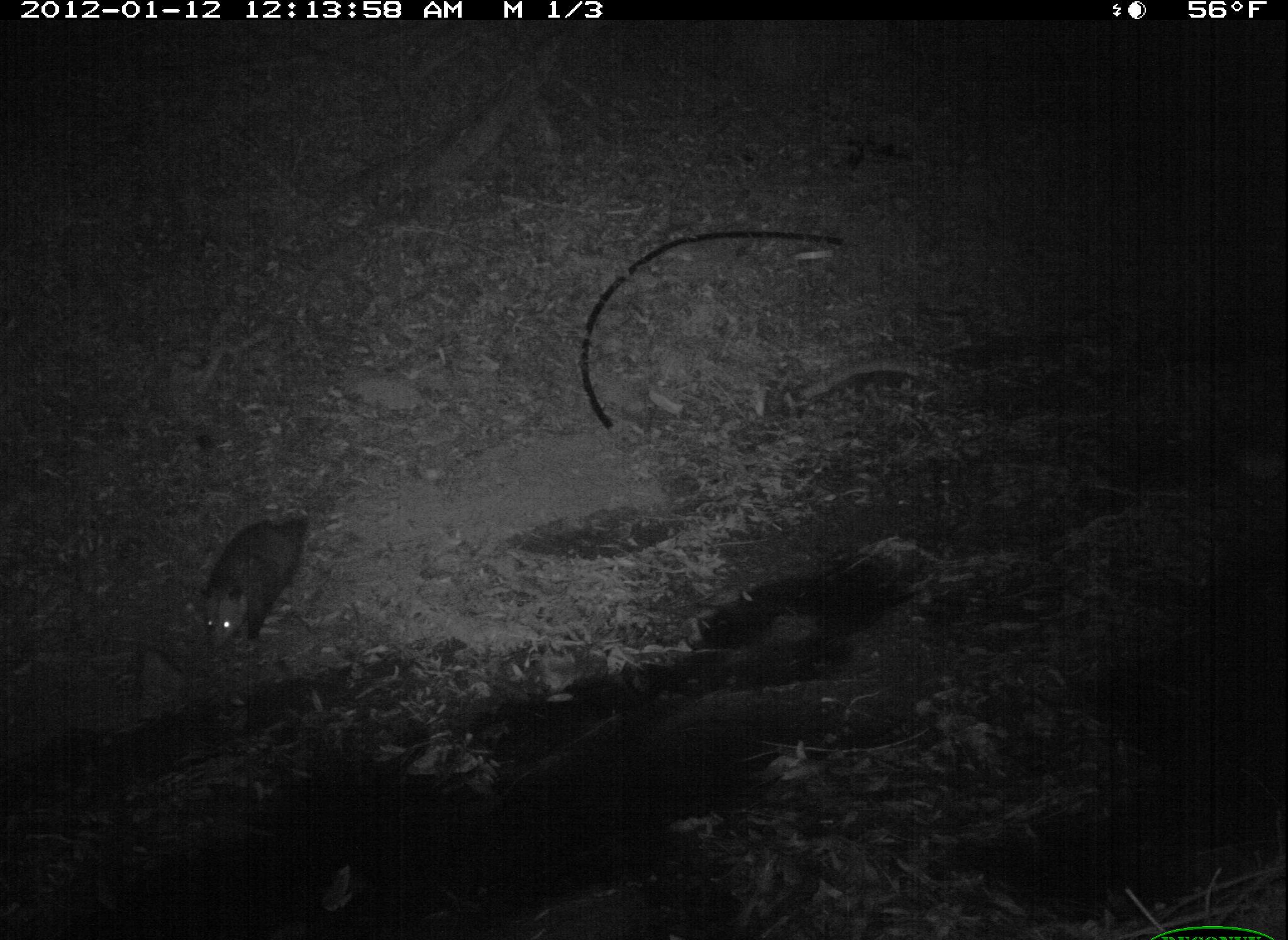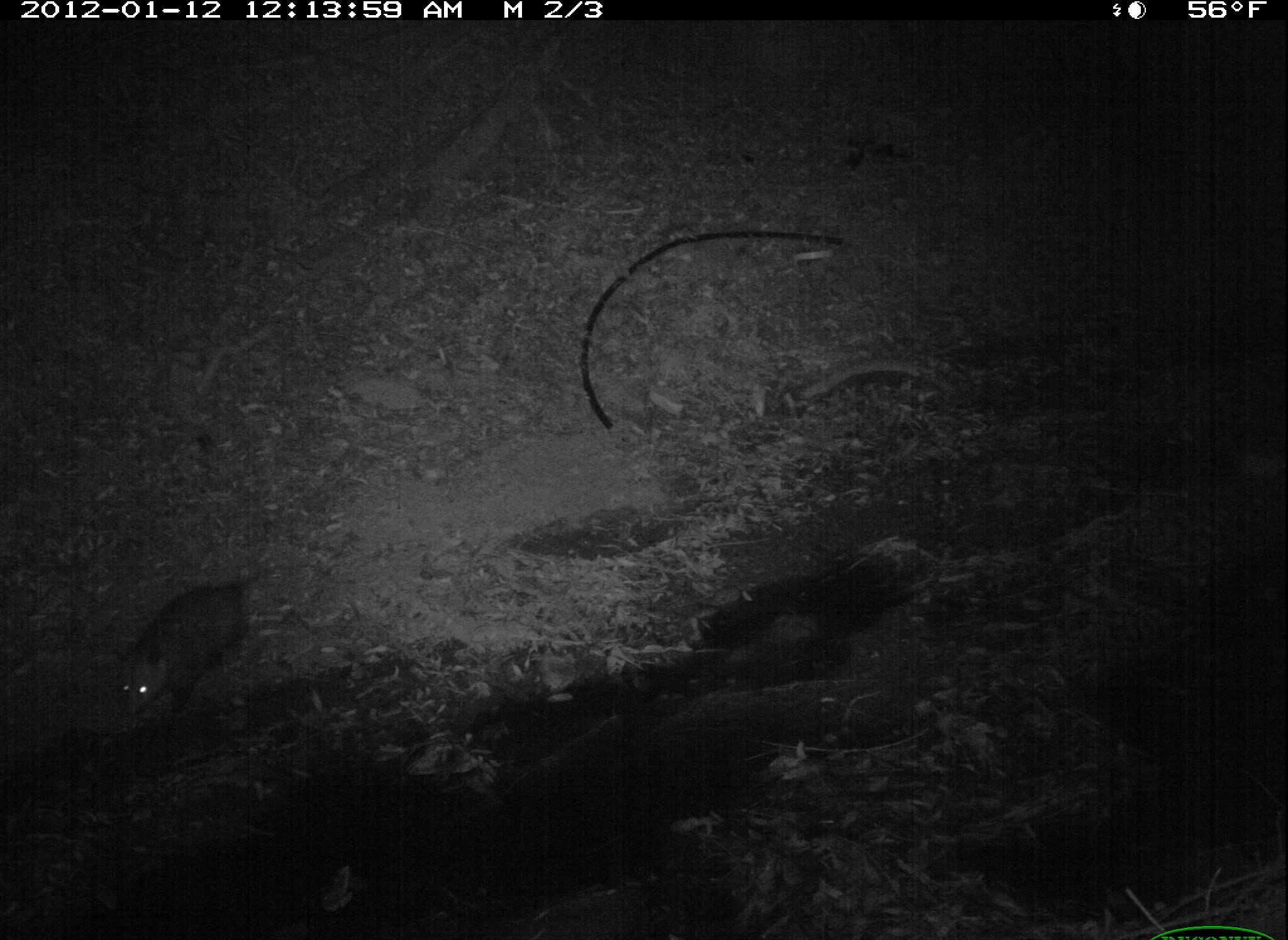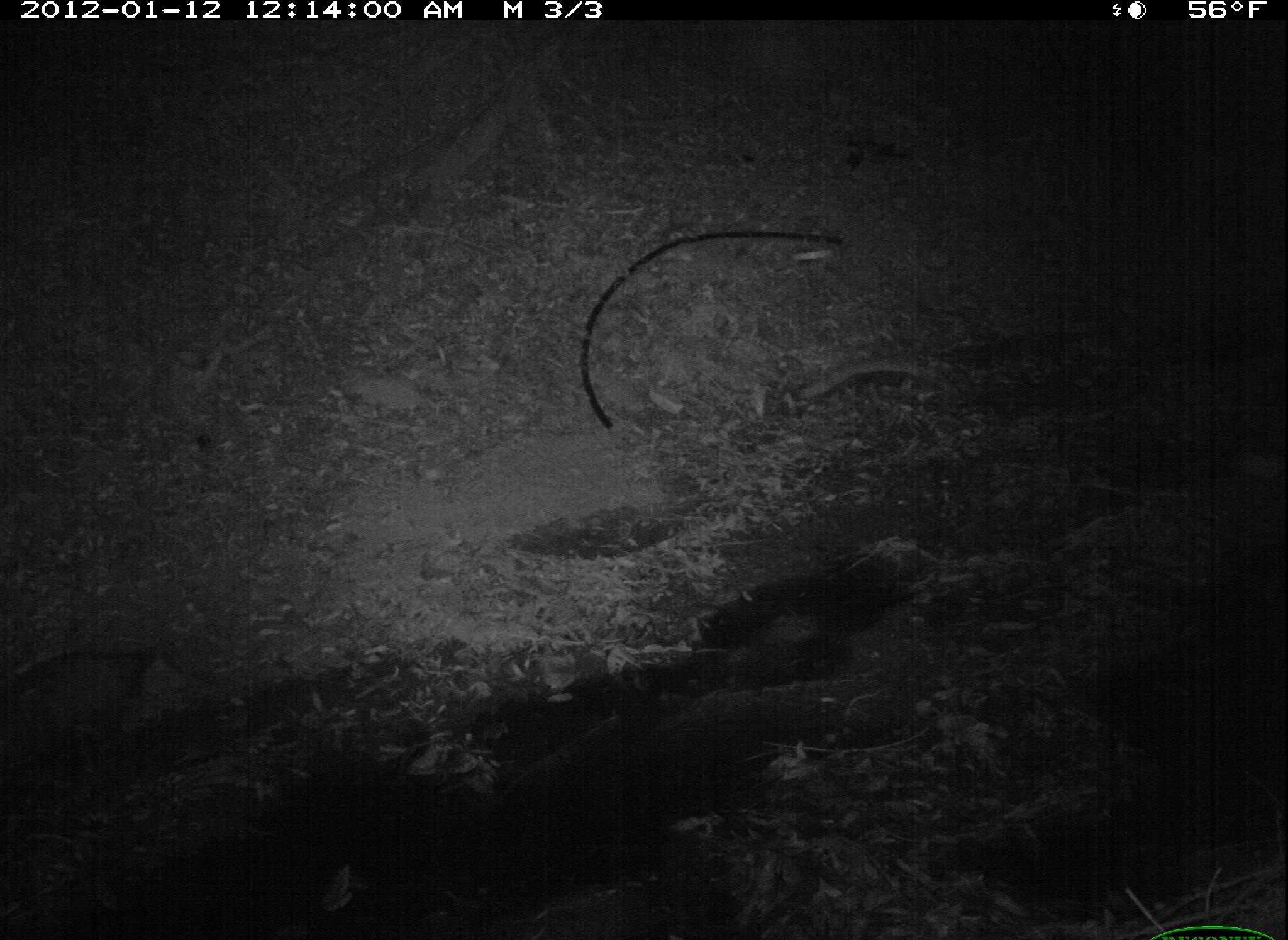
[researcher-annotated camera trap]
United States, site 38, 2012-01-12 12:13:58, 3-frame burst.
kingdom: Animalia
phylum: Chordata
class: Mammalia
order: Didelphimorphia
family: Didelphidae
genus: Didelphis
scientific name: Didelphis virginiana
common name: virginia opossum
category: opossum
Opossum (virginia opossum) (Didelphis virginiana).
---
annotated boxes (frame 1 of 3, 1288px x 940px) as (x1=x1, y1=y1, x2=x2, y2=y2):
opossum: (x1=195, y1=506, x2=317, y2=652)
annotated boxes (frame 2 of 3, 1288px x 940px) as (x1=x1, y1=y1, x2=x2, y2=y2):
opossum: (x1=106, y1=575, x2=277, y2=728)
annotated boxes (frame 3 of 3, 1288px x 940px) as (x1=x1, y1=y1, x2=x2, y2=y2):
opossum: (x1=10, y1=641, x2=169, y2=751)